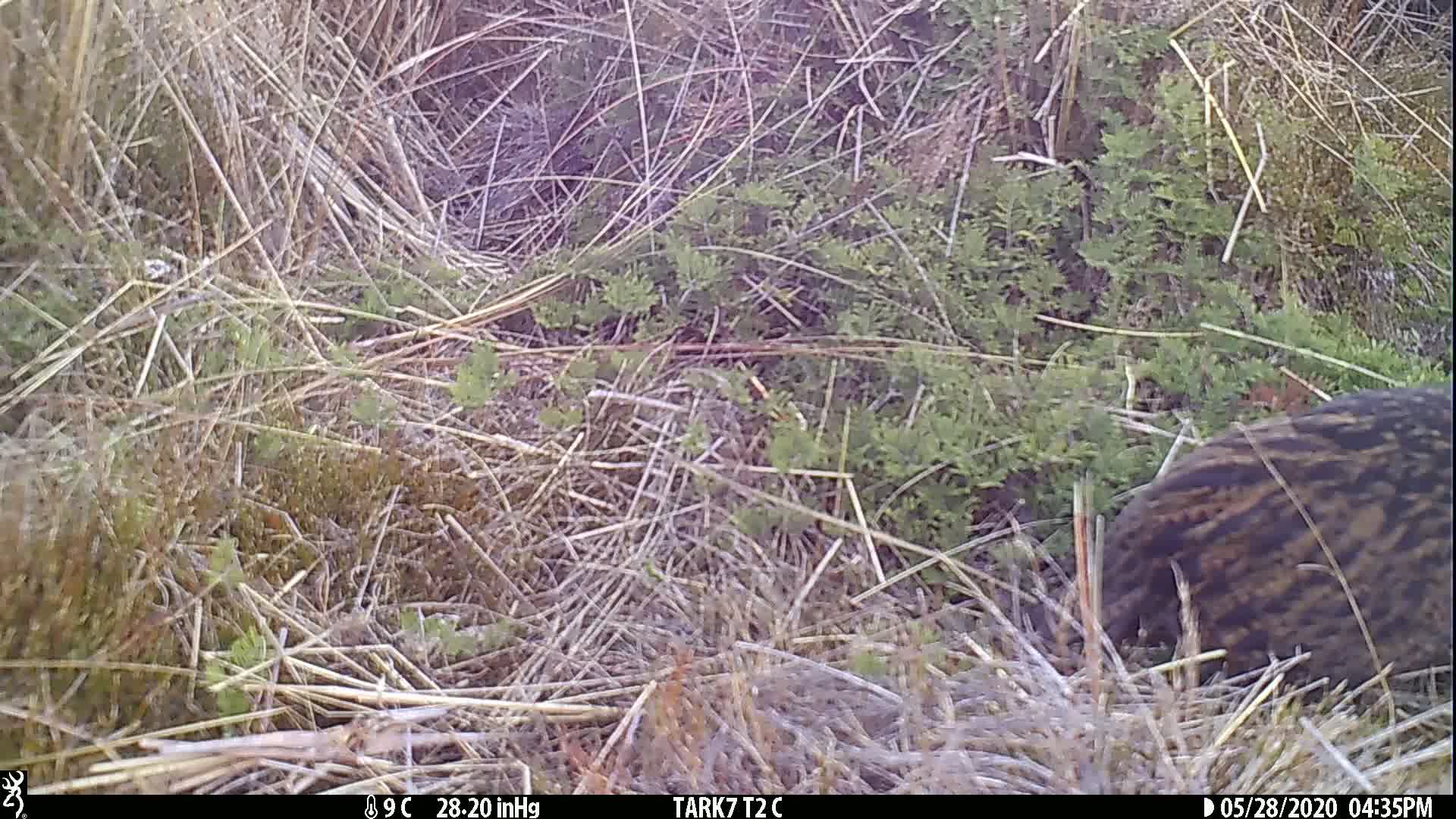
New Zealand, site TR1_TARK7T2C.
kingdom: Animalia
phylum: Chordata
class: Aves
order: Gruiformes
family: Rallidae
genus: Gallirallus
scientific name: Gallirallus australis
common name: weka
Weka (Gallirallus australis).